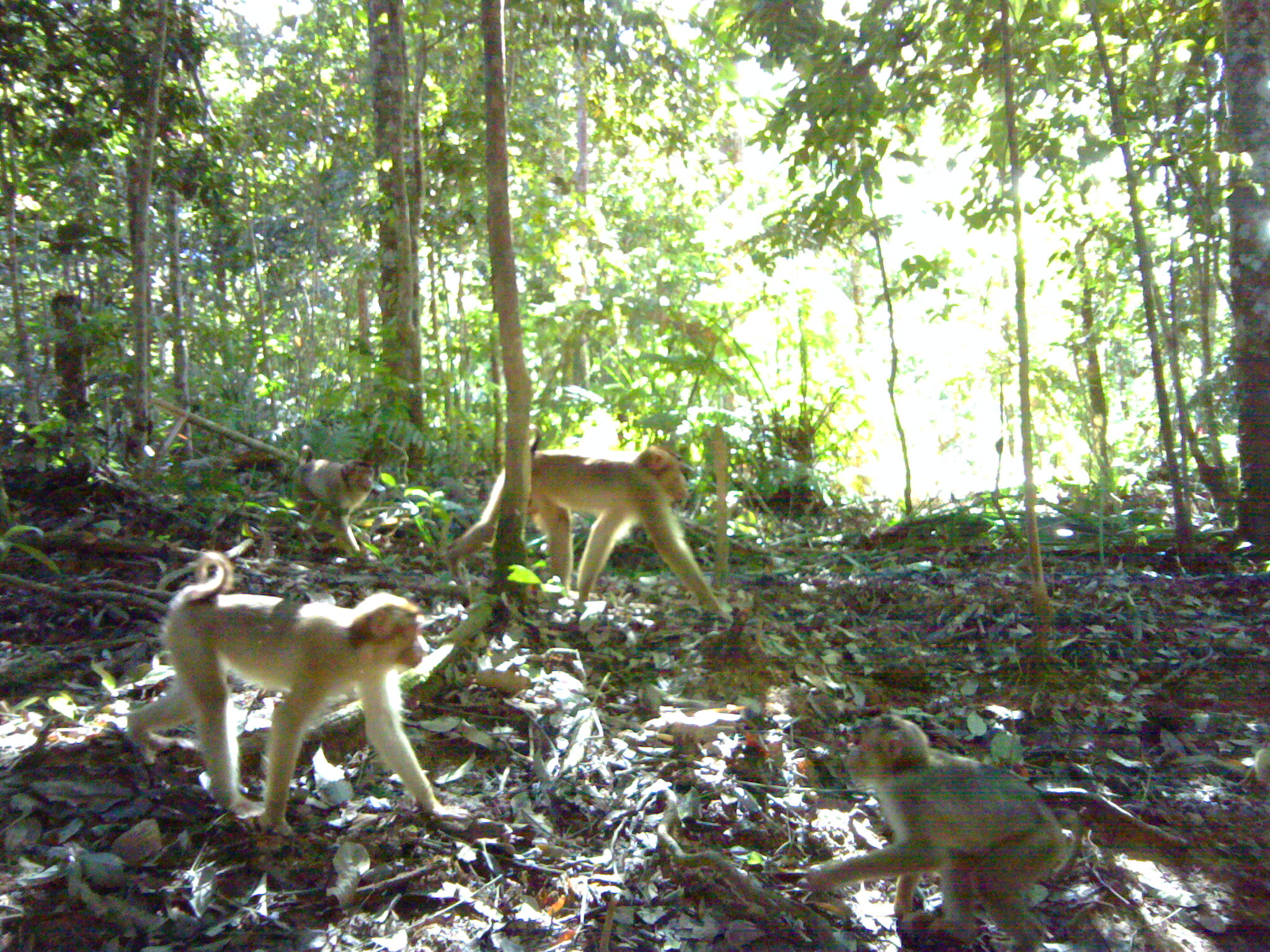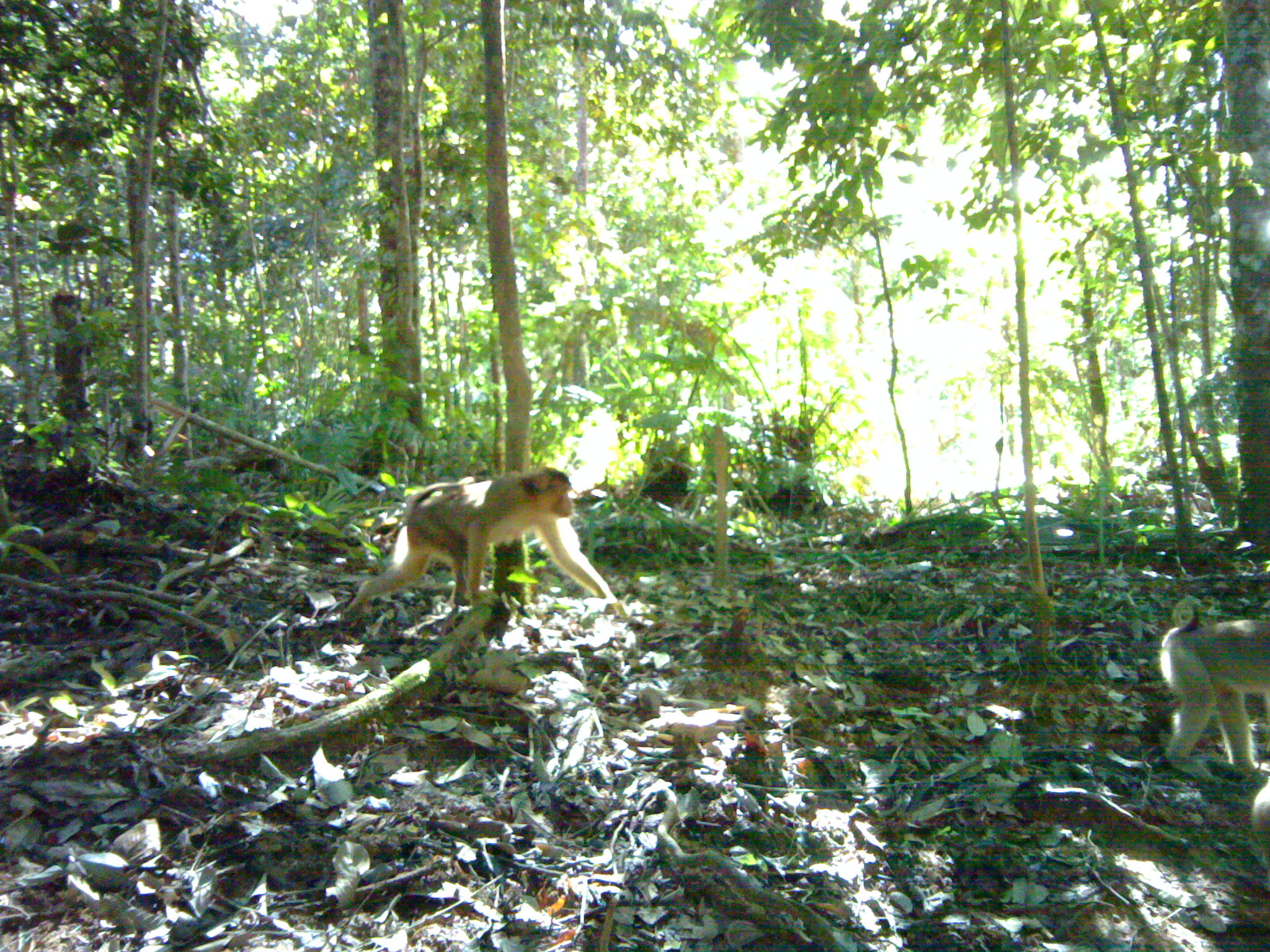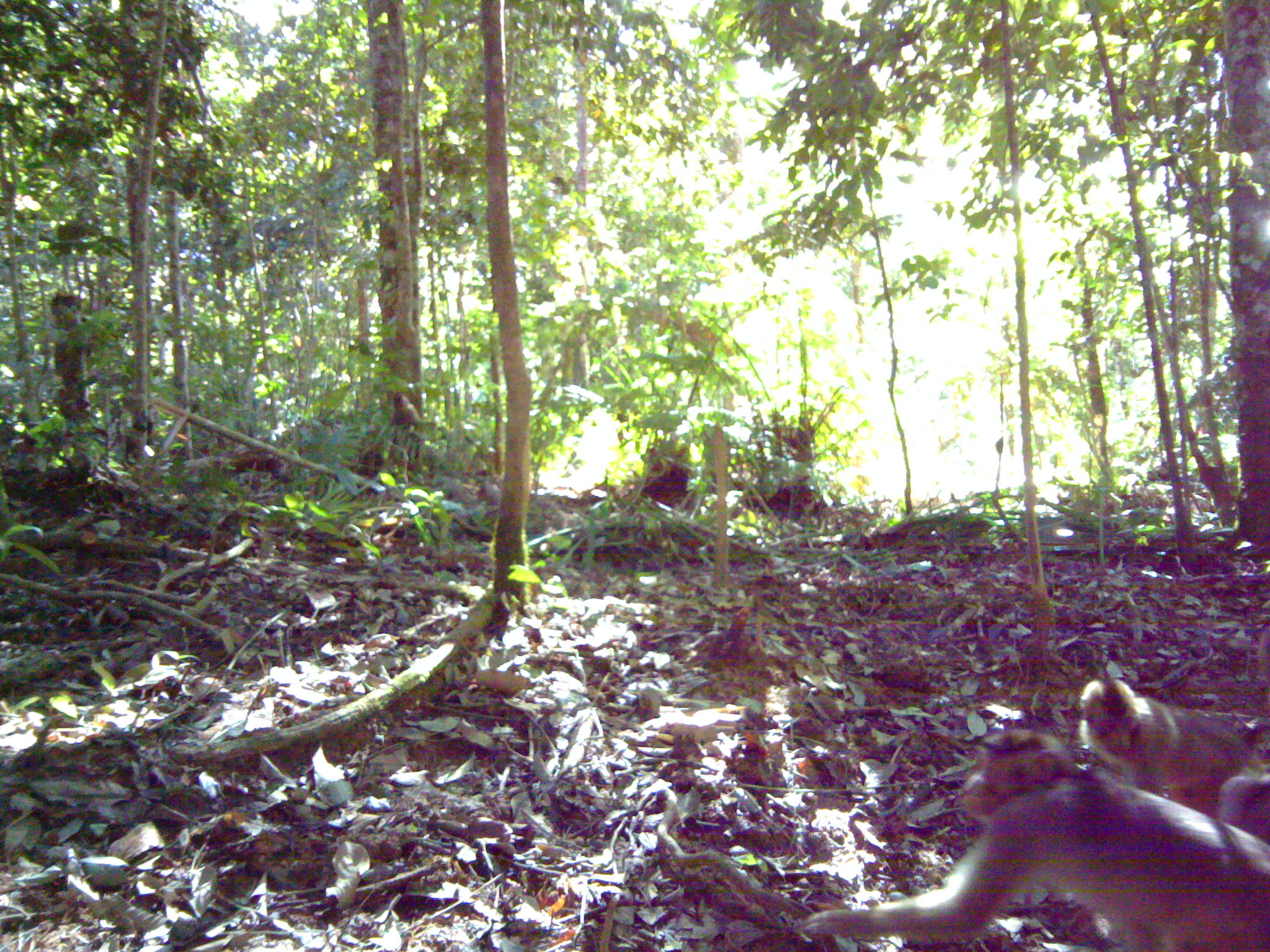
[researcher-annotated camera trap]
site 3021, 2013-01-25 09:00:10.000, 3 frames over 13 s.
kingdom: Animalia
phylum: Chordata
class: Mammalia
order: Primates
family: Cercopithecidae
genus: Macaca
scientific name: Macaca nemestrina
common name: southern pig-tailed macaque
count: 4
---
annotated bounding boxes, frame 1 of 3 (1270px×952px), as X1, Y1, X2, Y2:
macaca nemestrina: 125, 547, 470, 838; 800, 711, 1073, 951; 447, 426, 731, 622; 293, 442, 377, 554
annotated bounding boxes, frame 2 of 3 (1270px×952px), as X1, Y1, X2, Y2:
macaca nemestrina: 340, 464, 630, 622; 1157, 593, 1270, 776; 1242, 778, 1269, 897